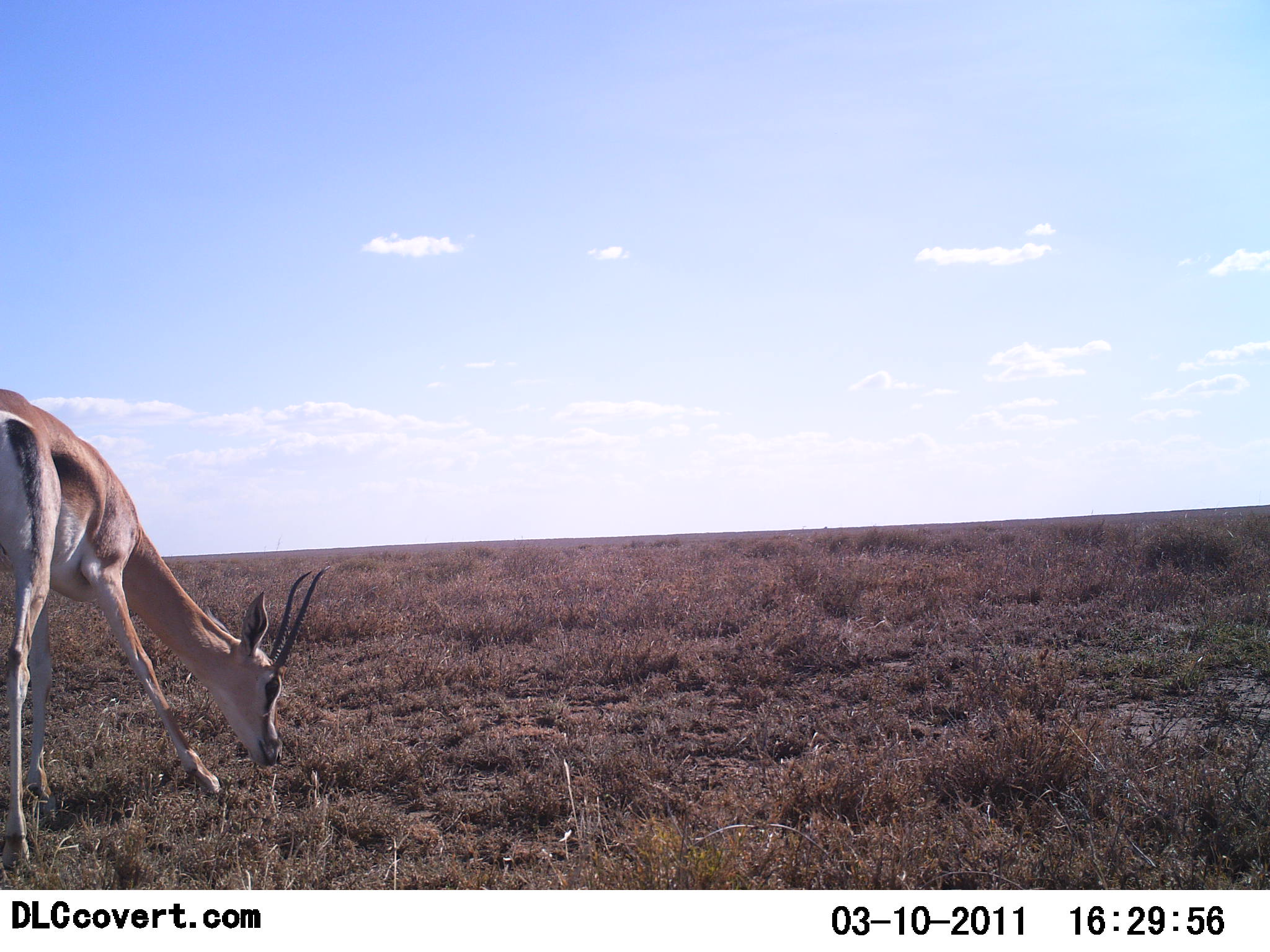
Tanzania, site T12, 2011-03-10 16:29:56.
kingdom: Animalia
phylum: Chordata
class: Mammalia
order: Artiodactyla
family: Bovidae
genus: Nanger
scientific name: Nanger granti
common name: grant's gazelle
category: gazellegrants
Gazellegrants (grant's gazelle) (Nanger granti), count 1. Behavior (volunteer vote fractions): standing 40%, resting 0%, moving 0%, interacting 0%. Young present (vote fraction): 0%. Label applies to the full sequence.